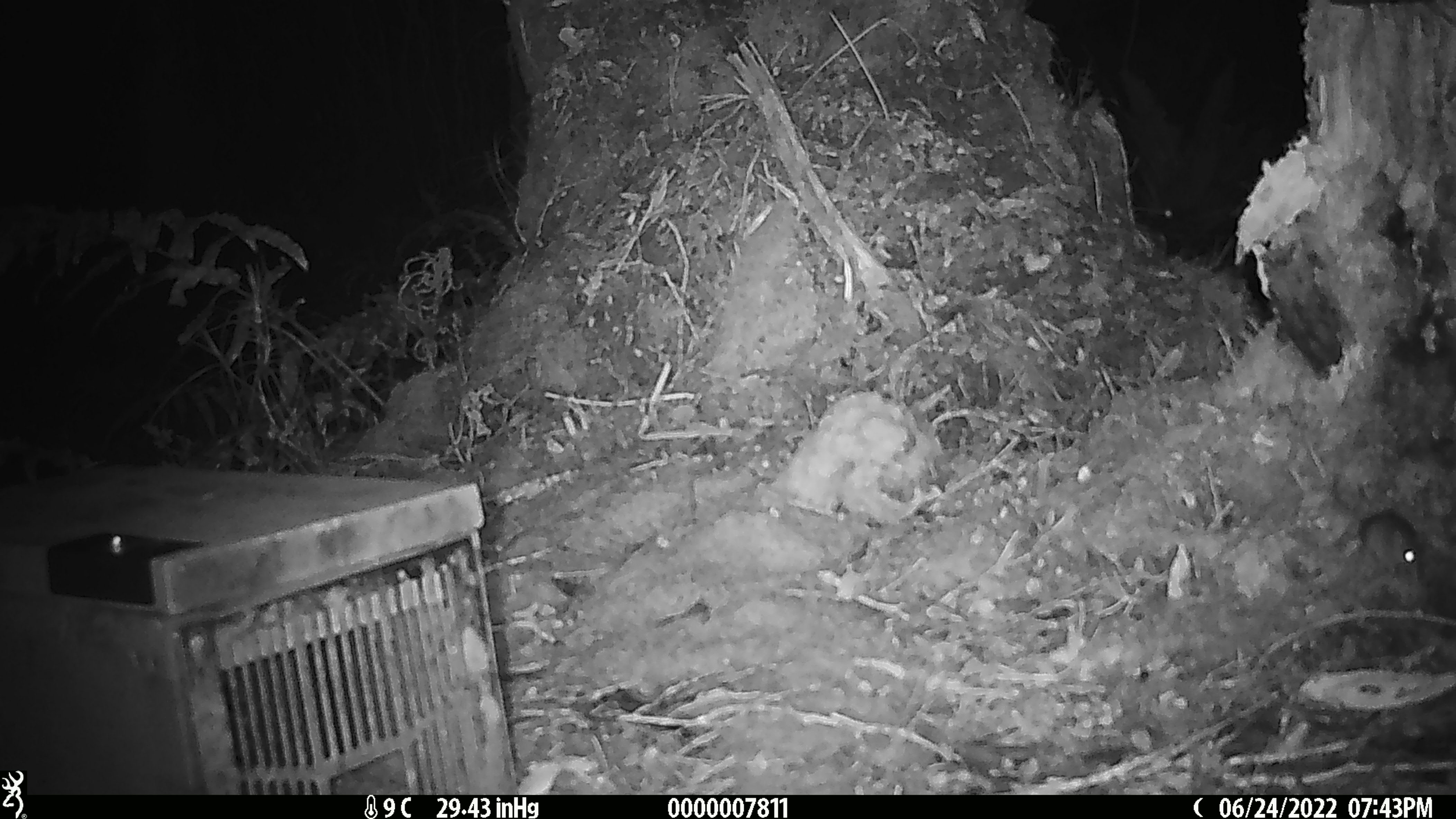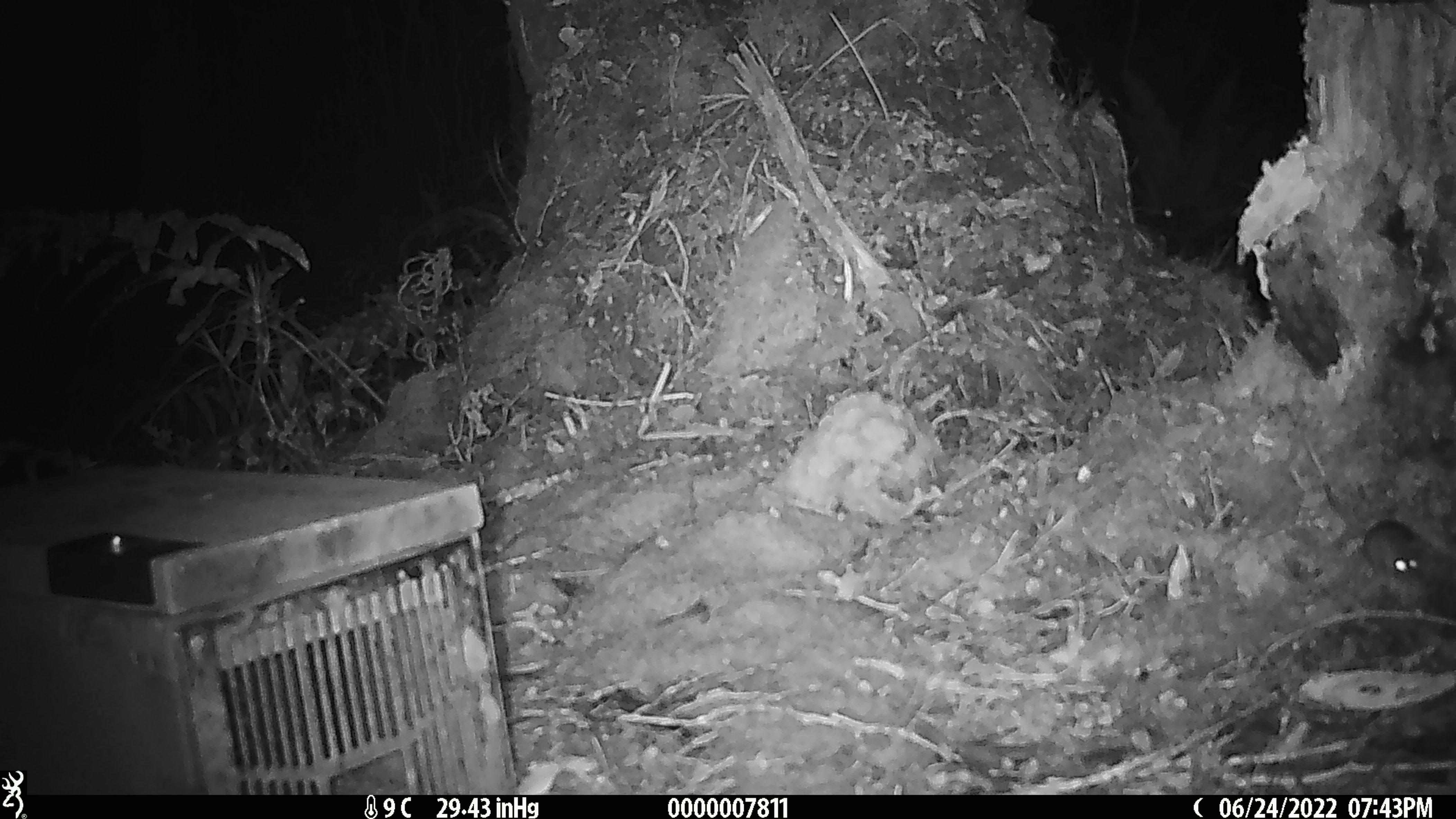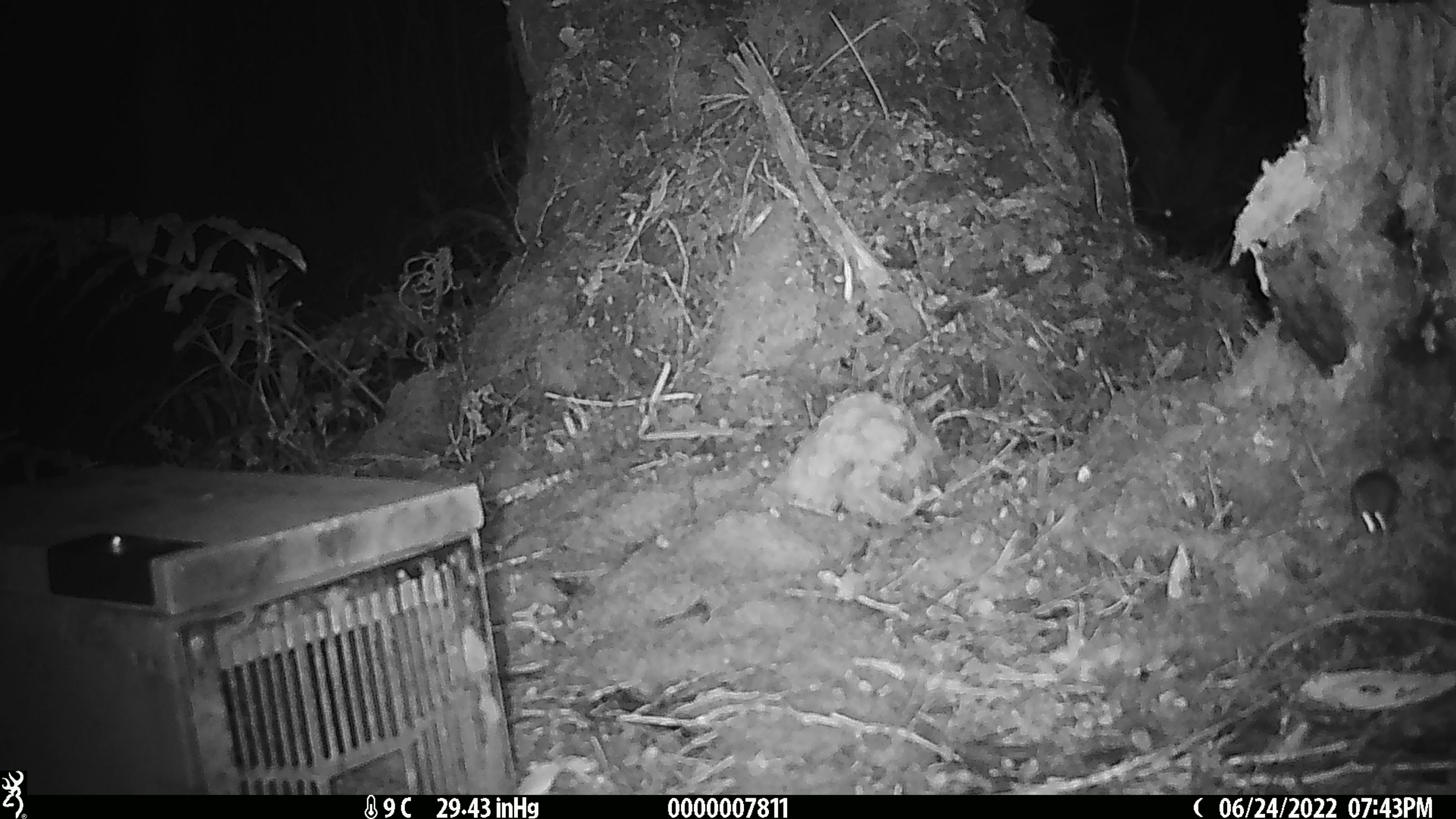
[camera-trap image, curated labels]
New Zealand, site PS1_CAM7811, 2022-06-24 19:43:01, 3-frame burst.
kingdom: Animalia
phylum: Chordata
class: Mammalia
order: Rodentia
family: Muridae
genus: Mus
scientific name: Mus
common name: mouse